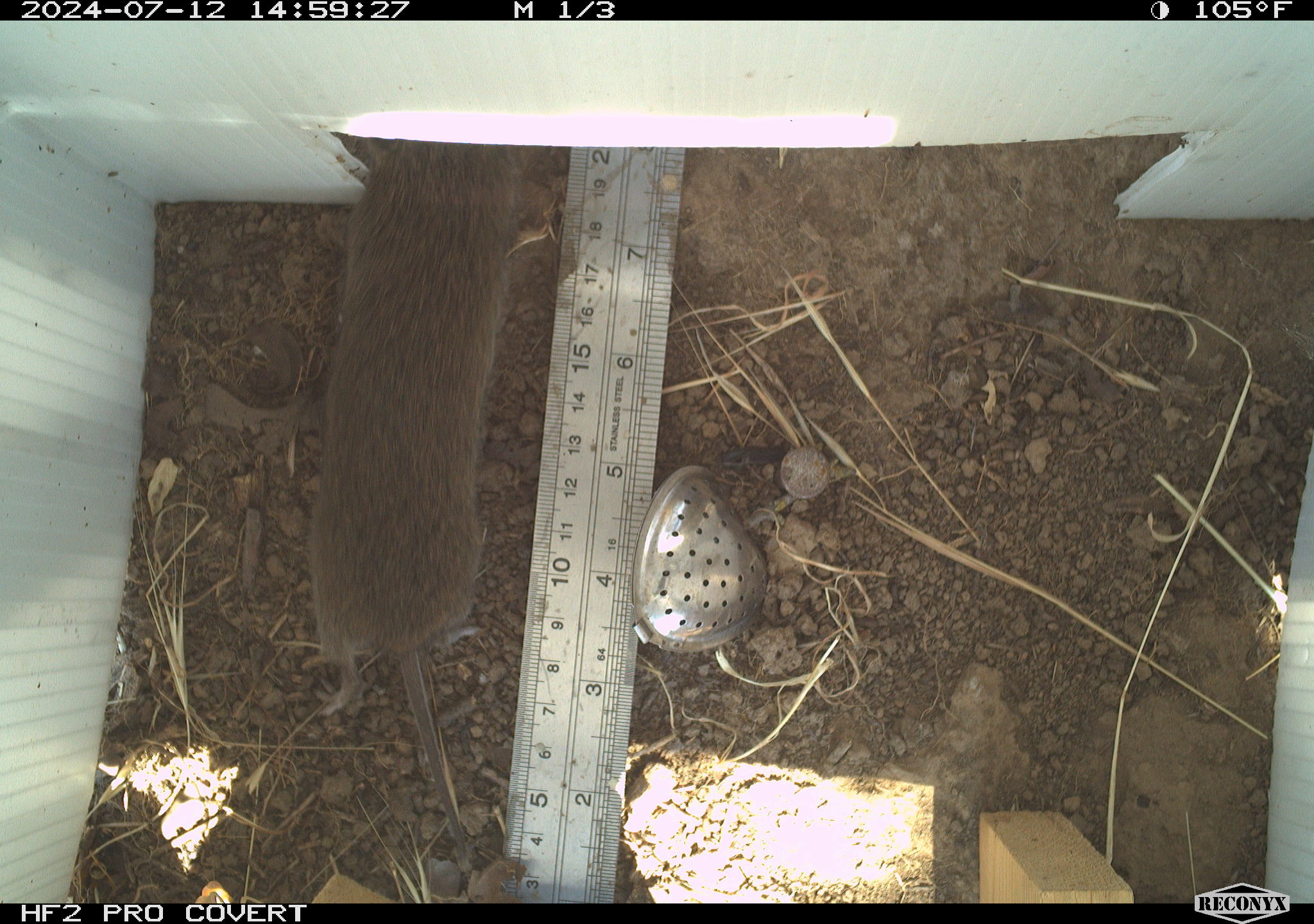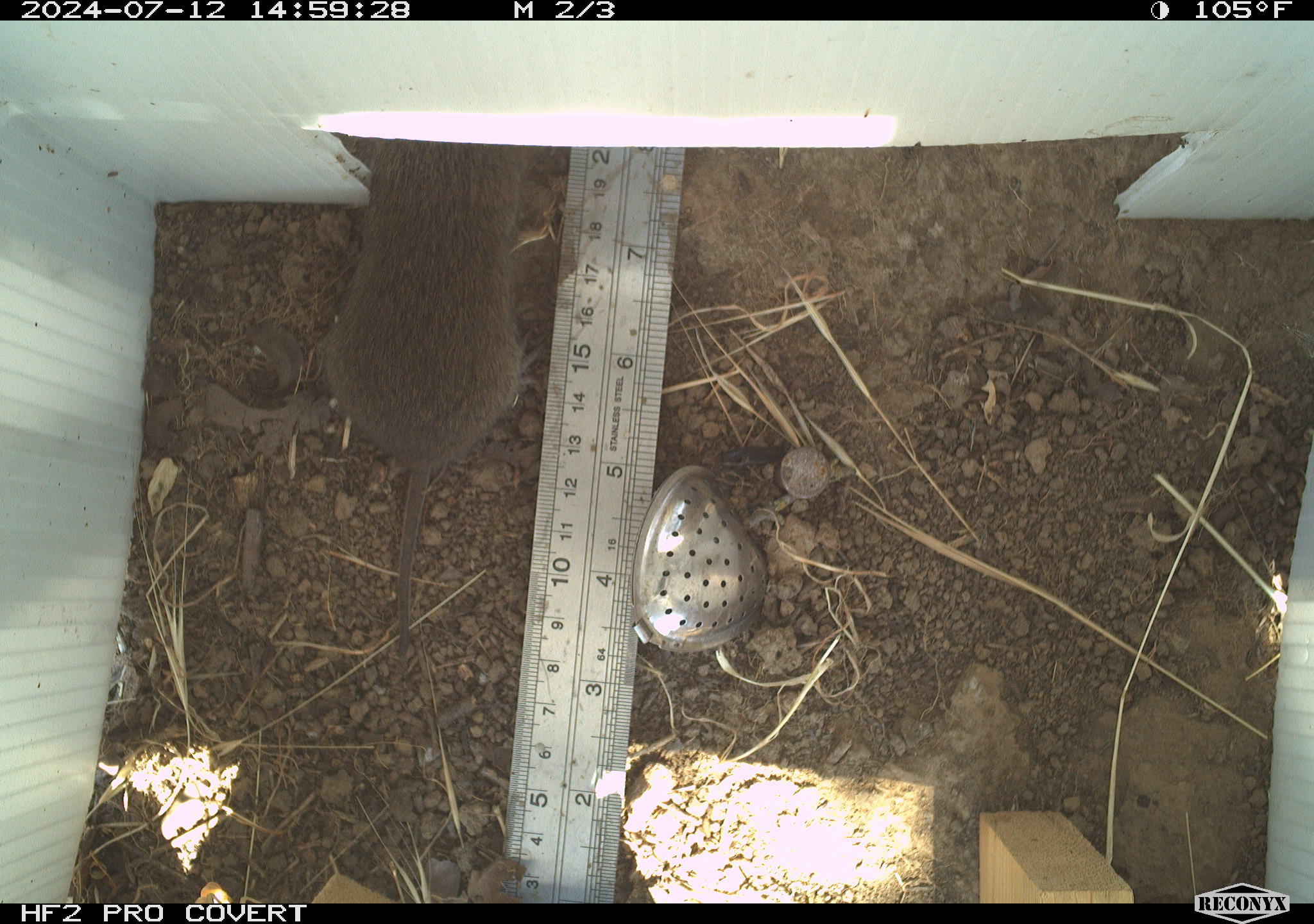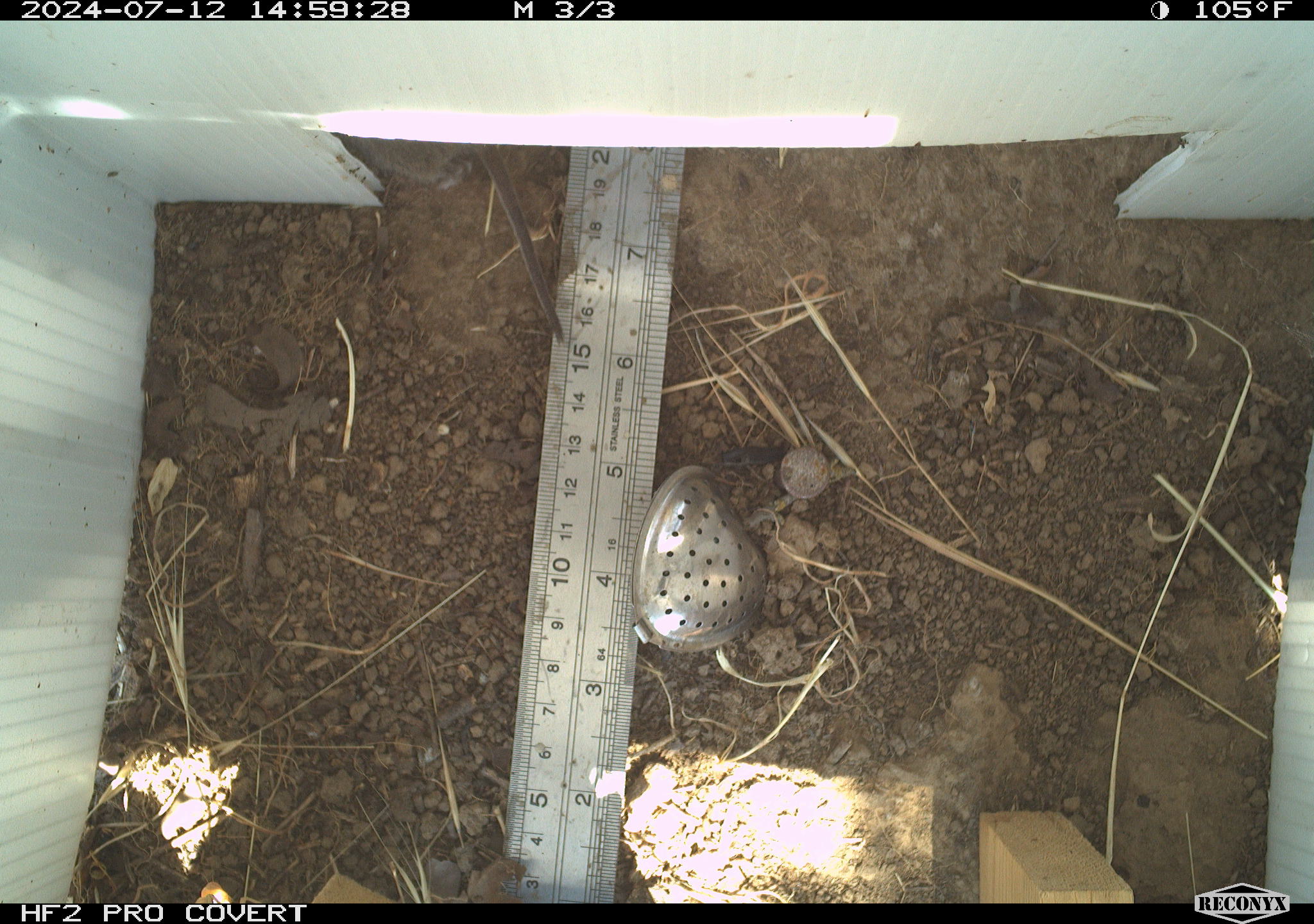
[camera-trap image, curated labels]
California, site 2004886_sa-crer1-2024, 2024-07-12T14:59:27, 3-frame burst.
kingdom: Animalia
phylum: Chordata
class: Mammalia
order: Rodentia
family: Cricetidae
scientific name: Arvicolinae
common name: voles, lemmings, and muskrats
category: arvicolinae subfamily